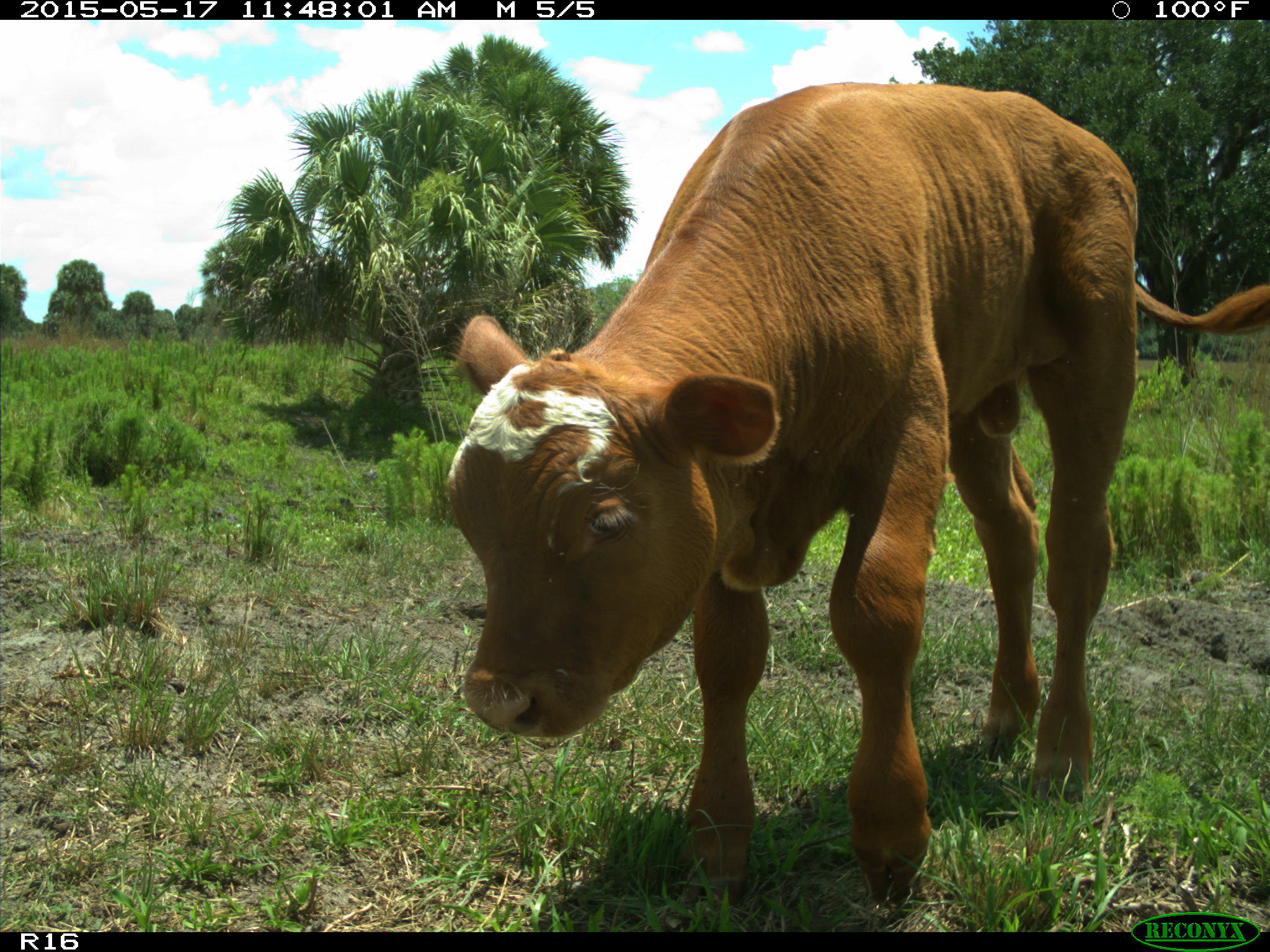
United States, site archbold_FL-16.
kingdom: Animalia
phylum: Chordata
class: Mammalia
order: Artiodactyla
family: Bovidae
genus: Bos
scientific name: Bos taurus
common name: domestic cow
Bos taurus (domestic cow).